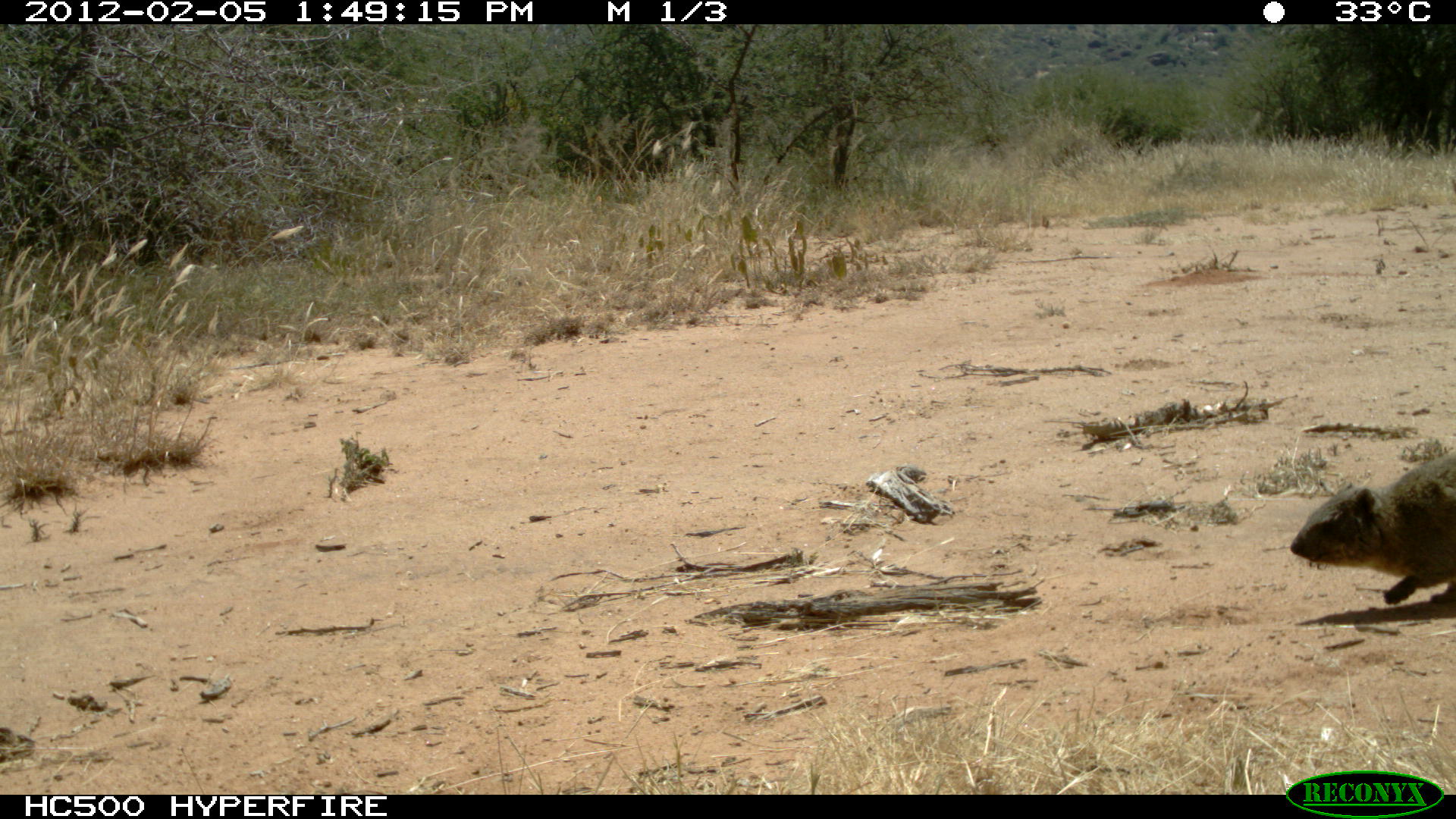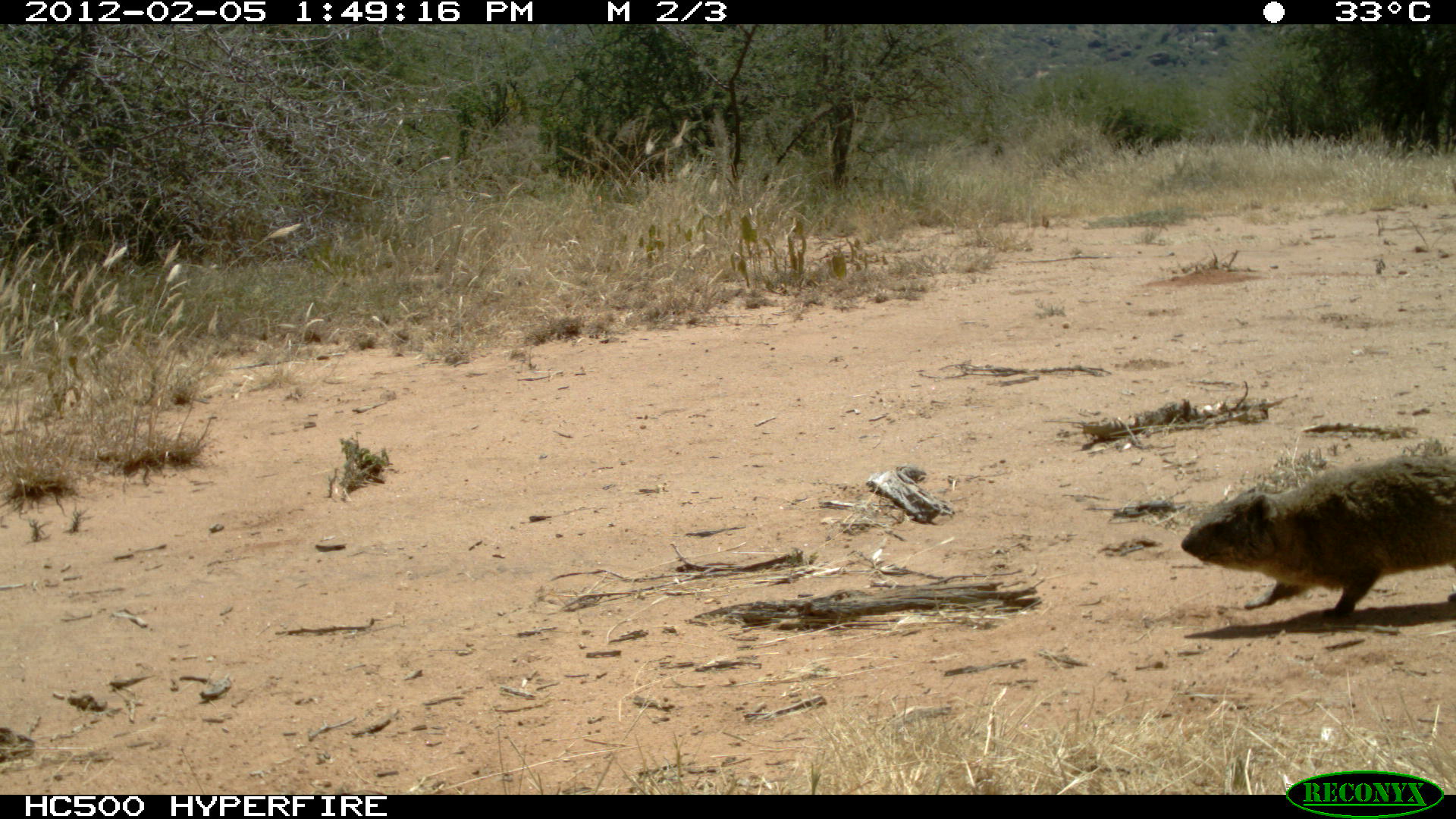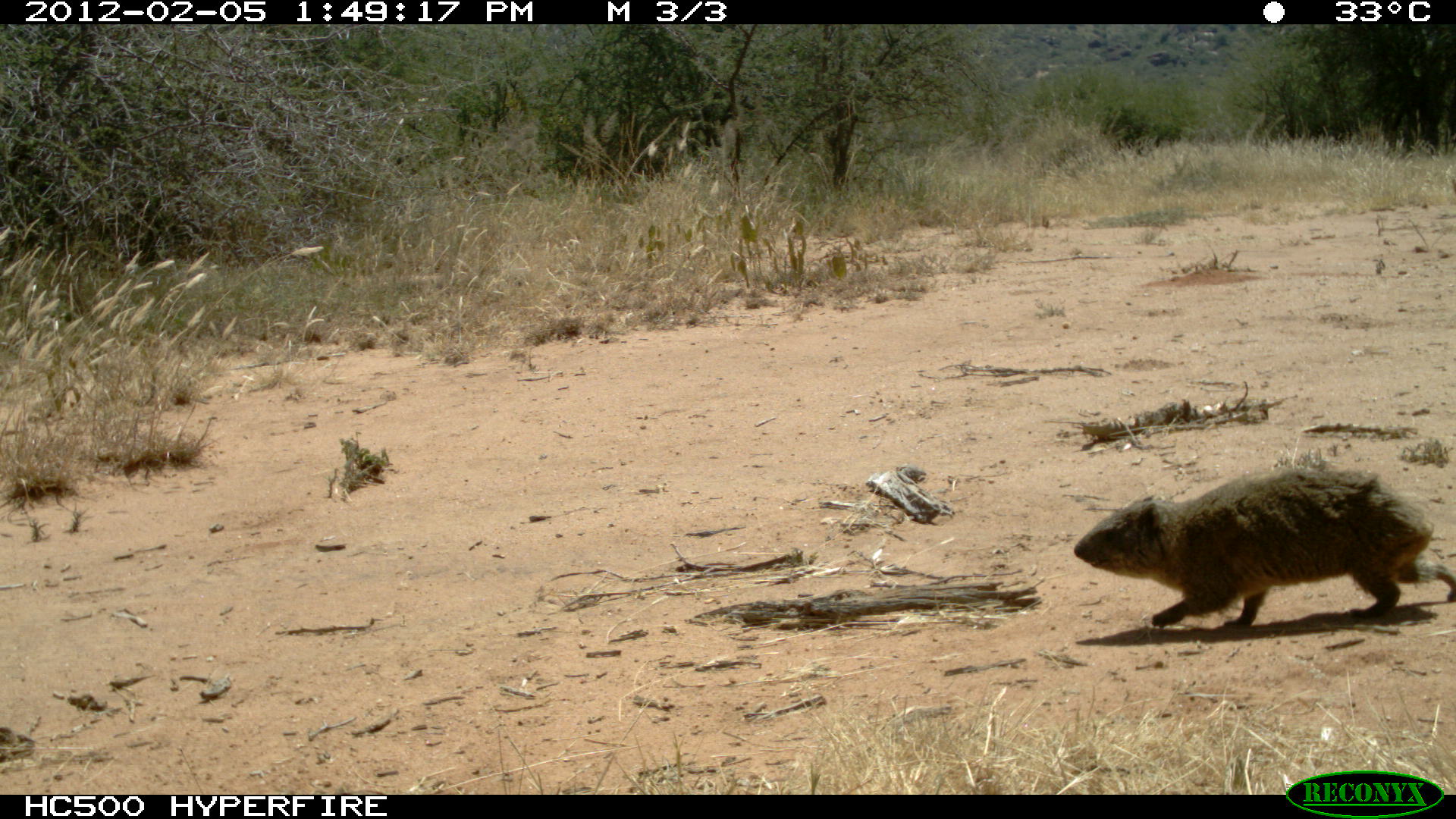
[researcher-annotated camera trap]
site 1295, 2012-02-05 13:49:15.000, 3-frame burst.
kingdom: Animalia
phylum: Chordata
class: Mammalia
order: Hyracoidea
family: Procaviidae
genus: Procavia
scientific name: Procavia capensis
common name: rock hyrax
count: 1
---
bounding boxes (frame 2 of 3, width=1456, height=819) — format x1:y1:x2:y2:
procavia capensis: 1179:450:1456:620